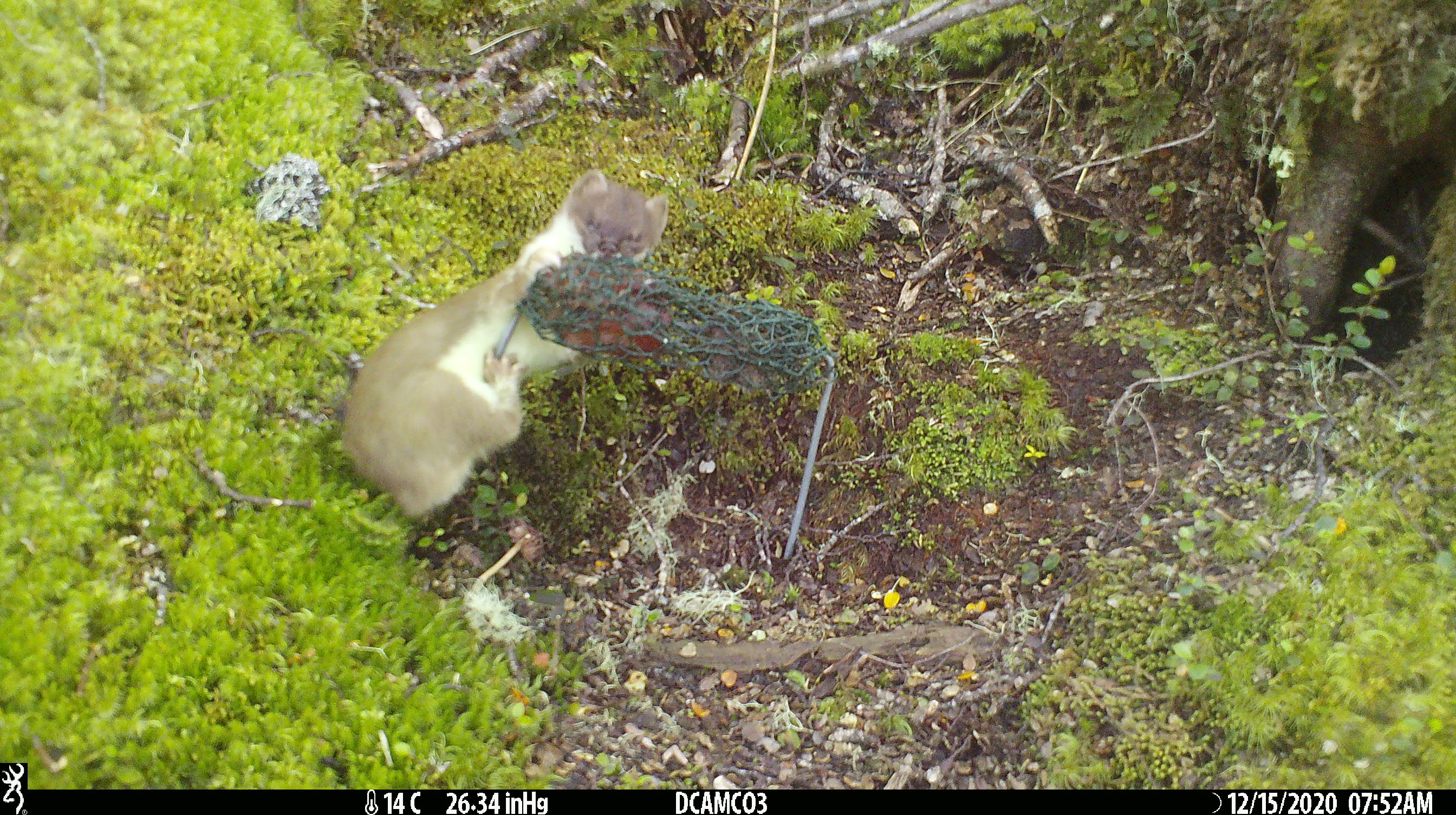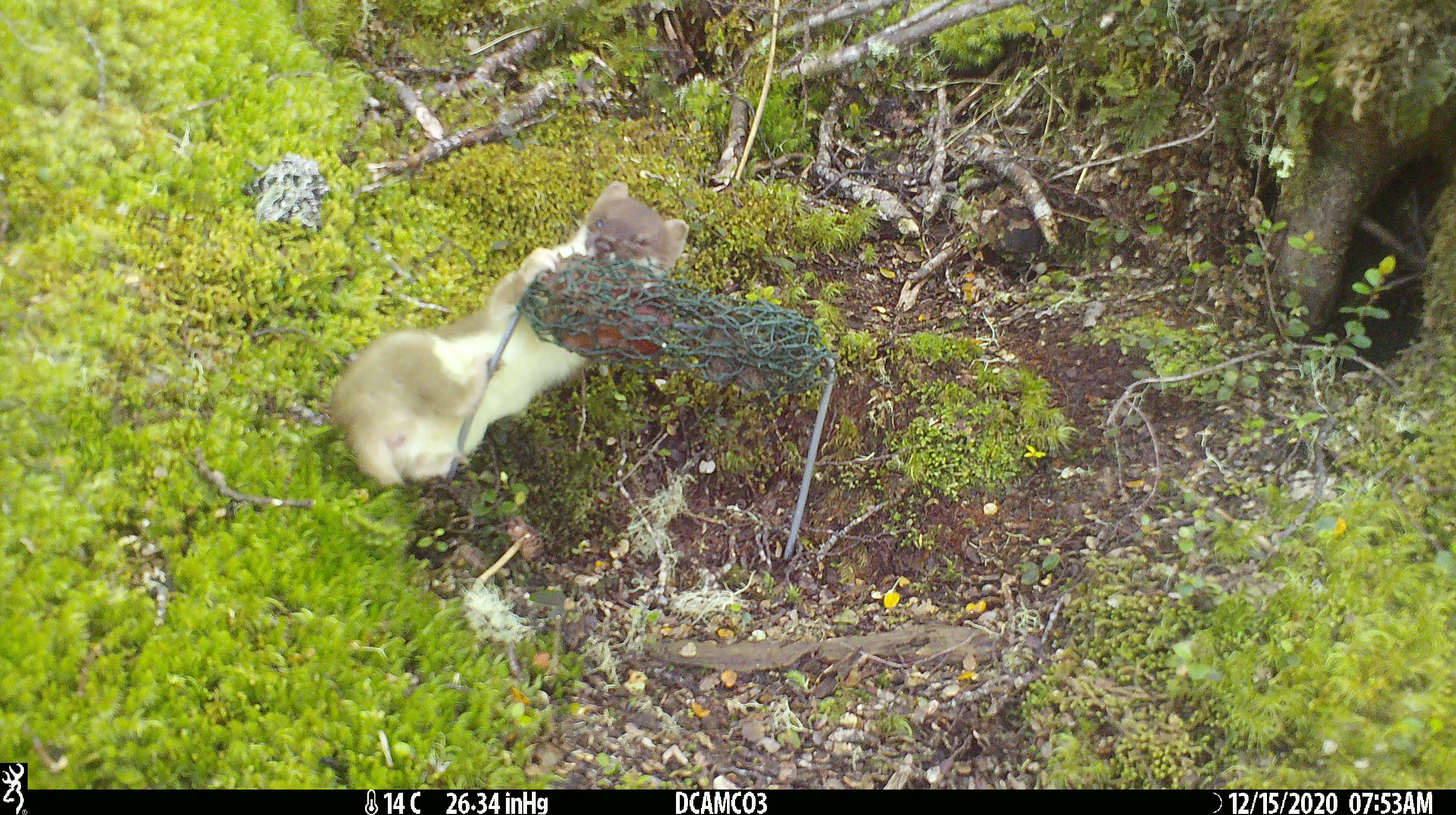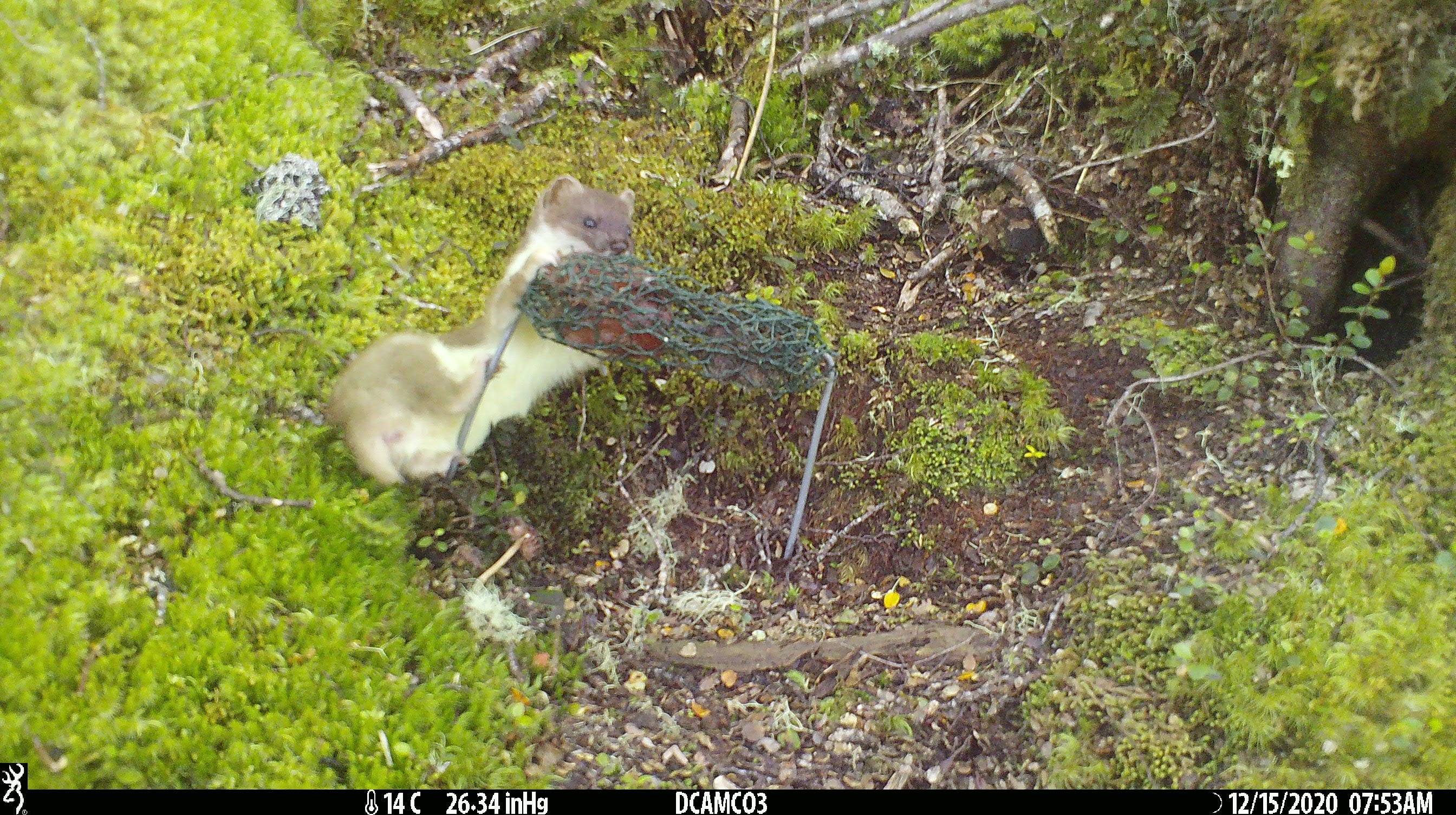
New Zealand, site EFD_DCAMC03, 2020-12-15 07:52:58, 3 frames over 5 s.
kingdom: Animalia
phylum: Chordata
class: Mammalia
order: Carnivora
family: Mustelidae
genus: Mustela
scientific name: Mustela erminea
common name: stoat